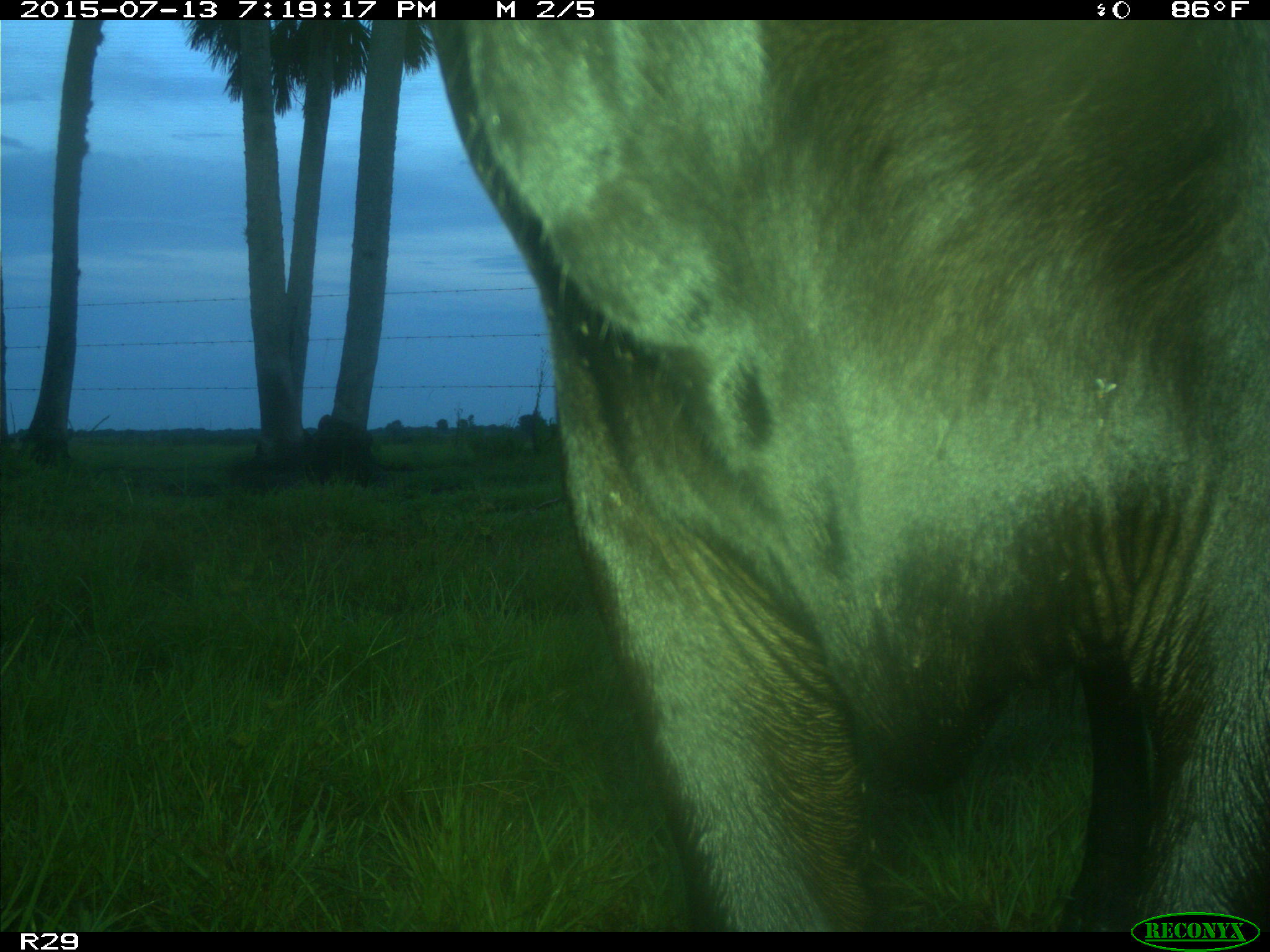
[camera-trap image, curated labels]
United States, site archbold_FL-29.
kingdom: Animalia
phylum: Chordata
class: Mammalia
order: Artiodactyla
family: Bovidae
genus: Bos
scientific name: Bos taurus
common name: domestic cow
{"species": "Bos taurus (domestic cow)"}